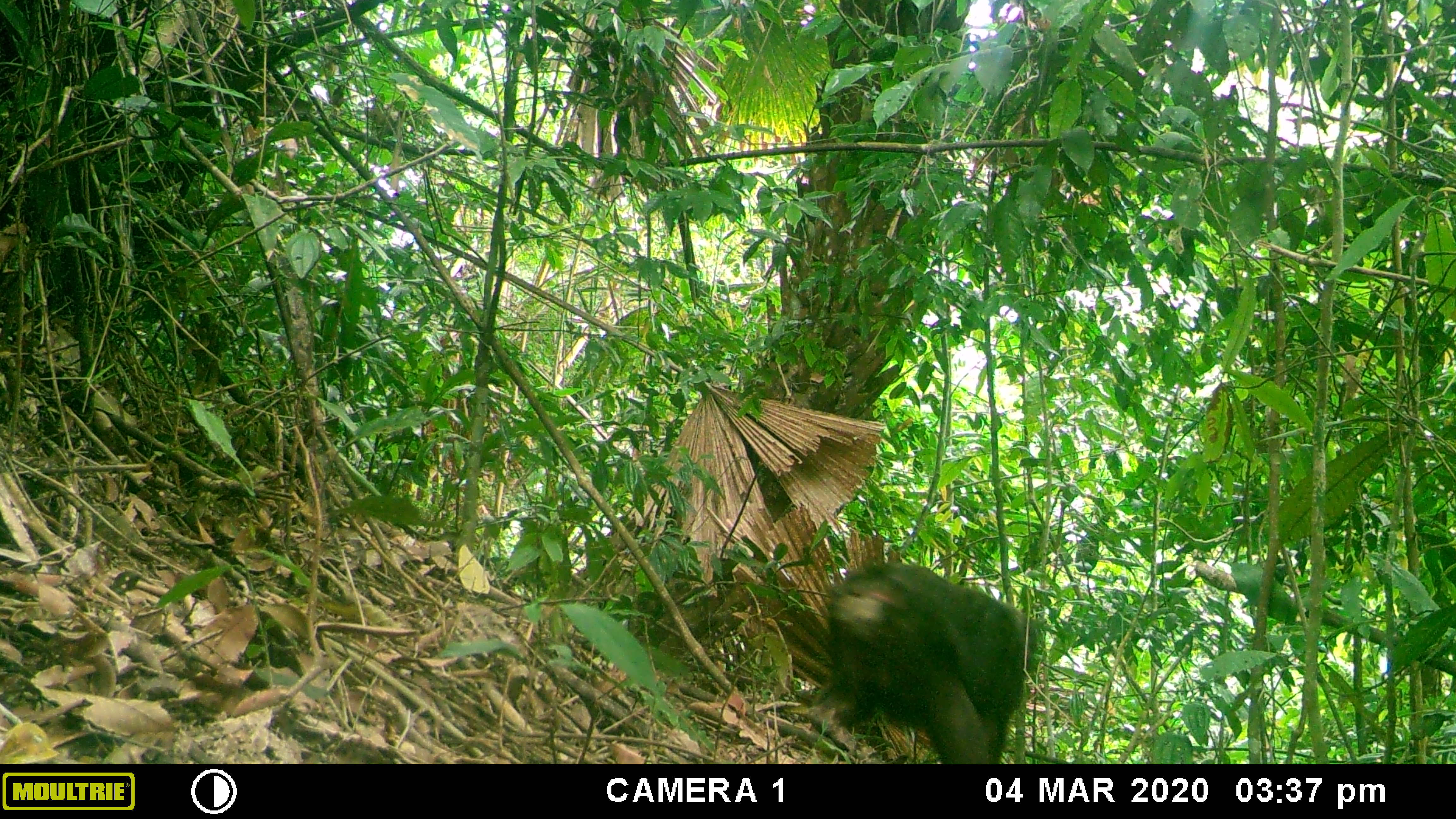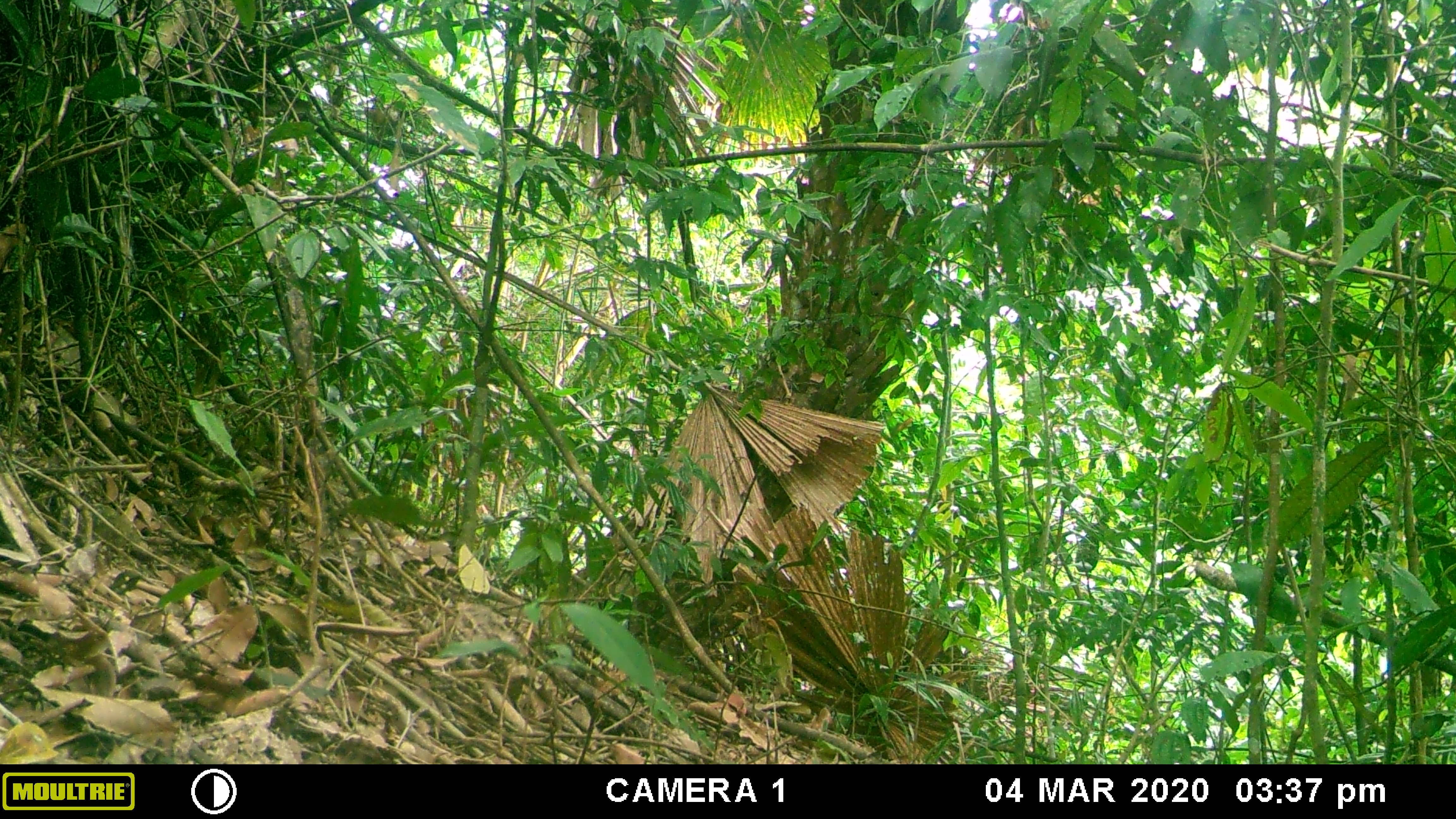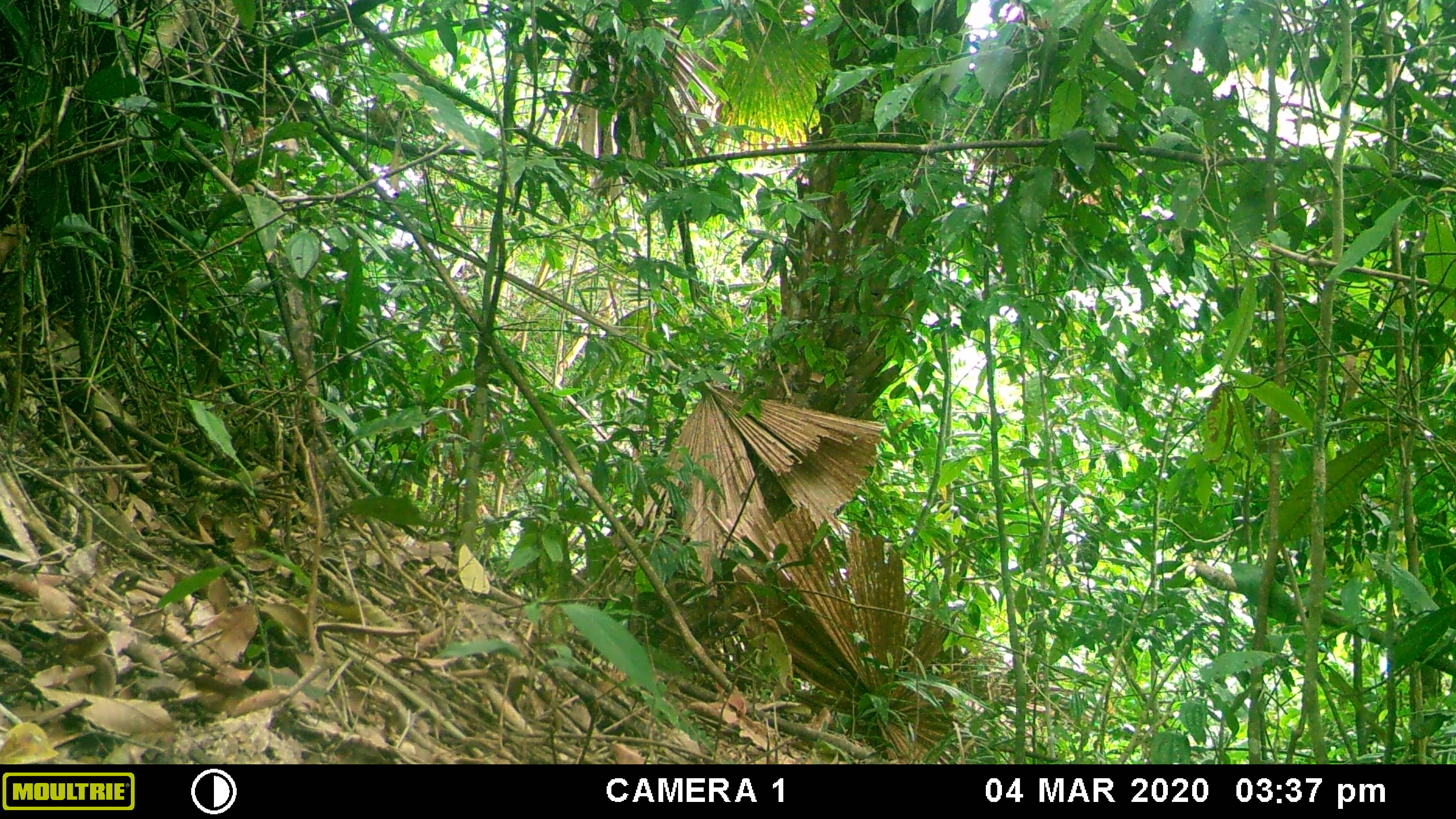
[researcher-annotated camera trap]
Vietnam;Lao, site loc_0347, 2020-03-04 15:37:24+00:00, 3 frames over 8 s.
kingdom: Animalia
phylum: Chordata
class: Mammalia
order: Primates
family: Cercopithecidae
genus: Macaca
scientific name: Macaca arctoides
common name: stump-tailed macaque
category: stump tailed macaque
Stump tailed macaque (stump-tailed macaque) (Macaca arctoides). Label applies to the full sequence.